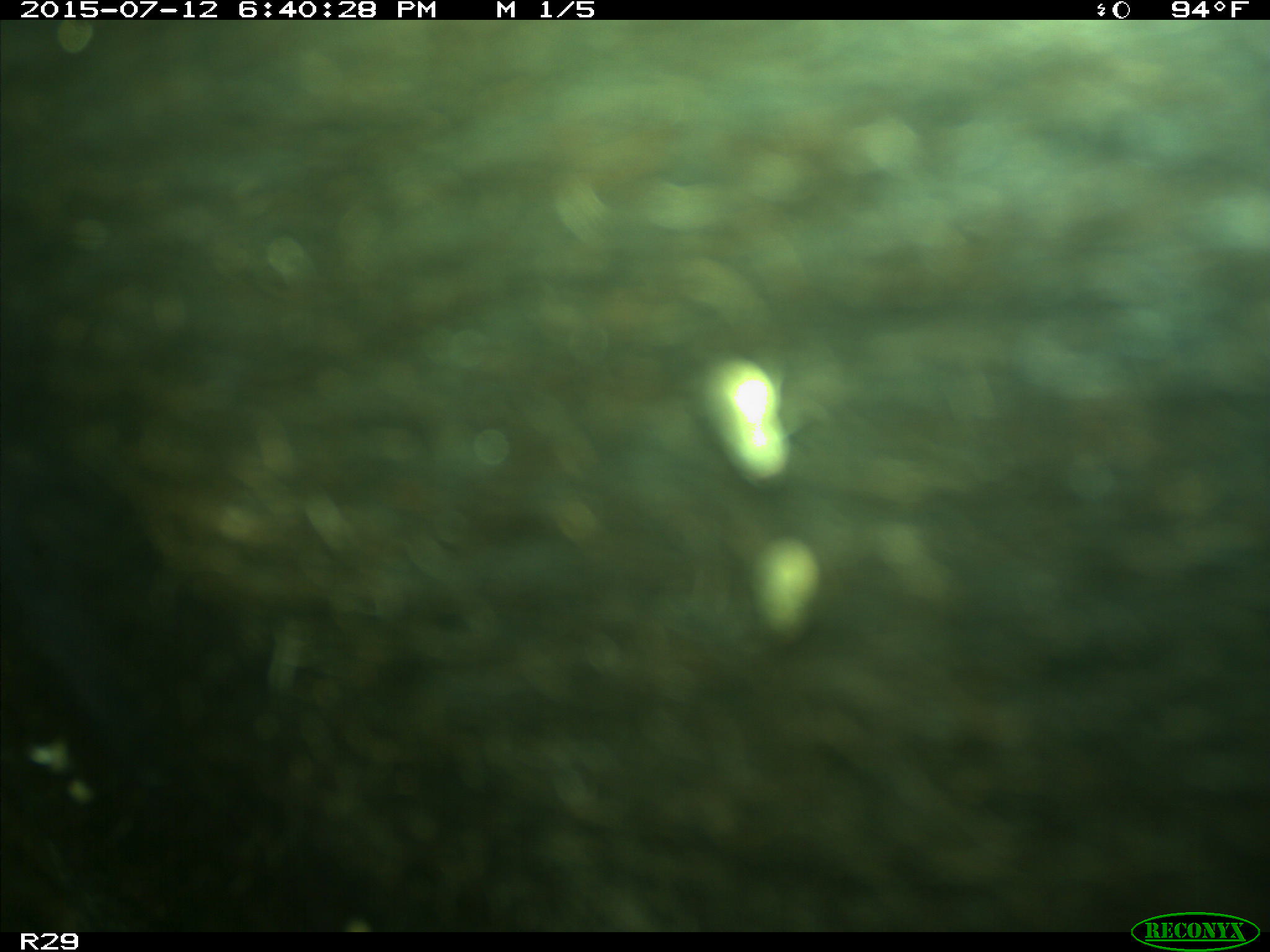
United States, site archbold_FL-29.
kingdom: Animalia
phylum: Chordata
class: Mammalia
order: Artiodactyla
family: Bovidae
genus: Bos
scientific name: Bos taurus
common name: domestic cow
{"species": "Bos taurus (domestic cow)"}